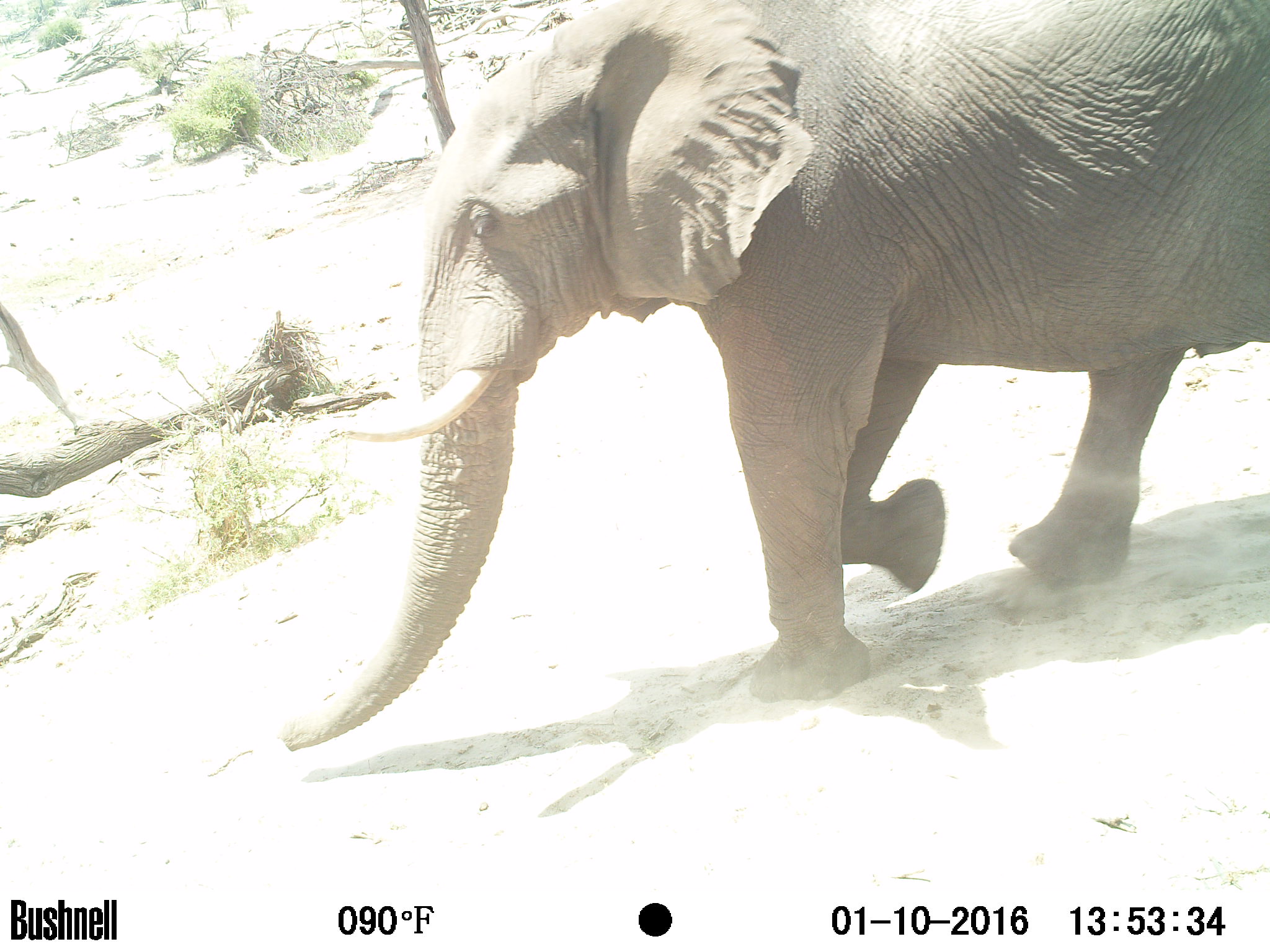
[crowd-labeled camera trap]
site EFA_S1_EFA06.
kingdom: Animalia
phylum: Chordata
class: Mammalia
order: Proboscidea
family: Elephantidae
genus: Loxodonta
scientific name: Loxodonta africana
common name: african bush elephant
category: elephant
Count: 1.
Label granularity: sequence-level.